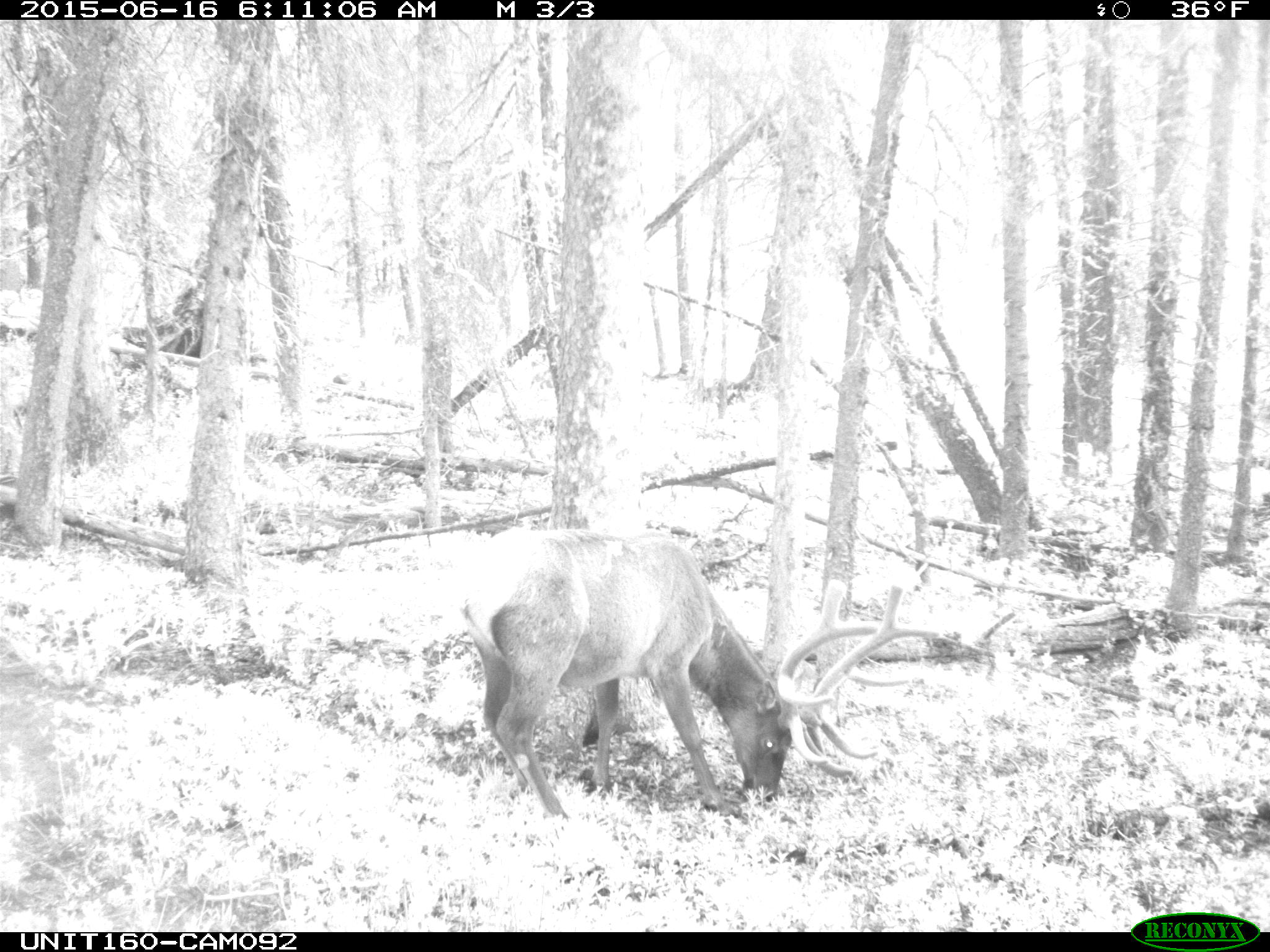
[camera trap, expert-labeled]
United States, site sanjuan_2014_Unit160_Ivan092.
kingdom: Animalia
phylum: Chordata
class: Mammalia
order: Artiodactyla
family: Cervidae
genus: Cervus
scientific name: Cervus elaphus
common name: red deer